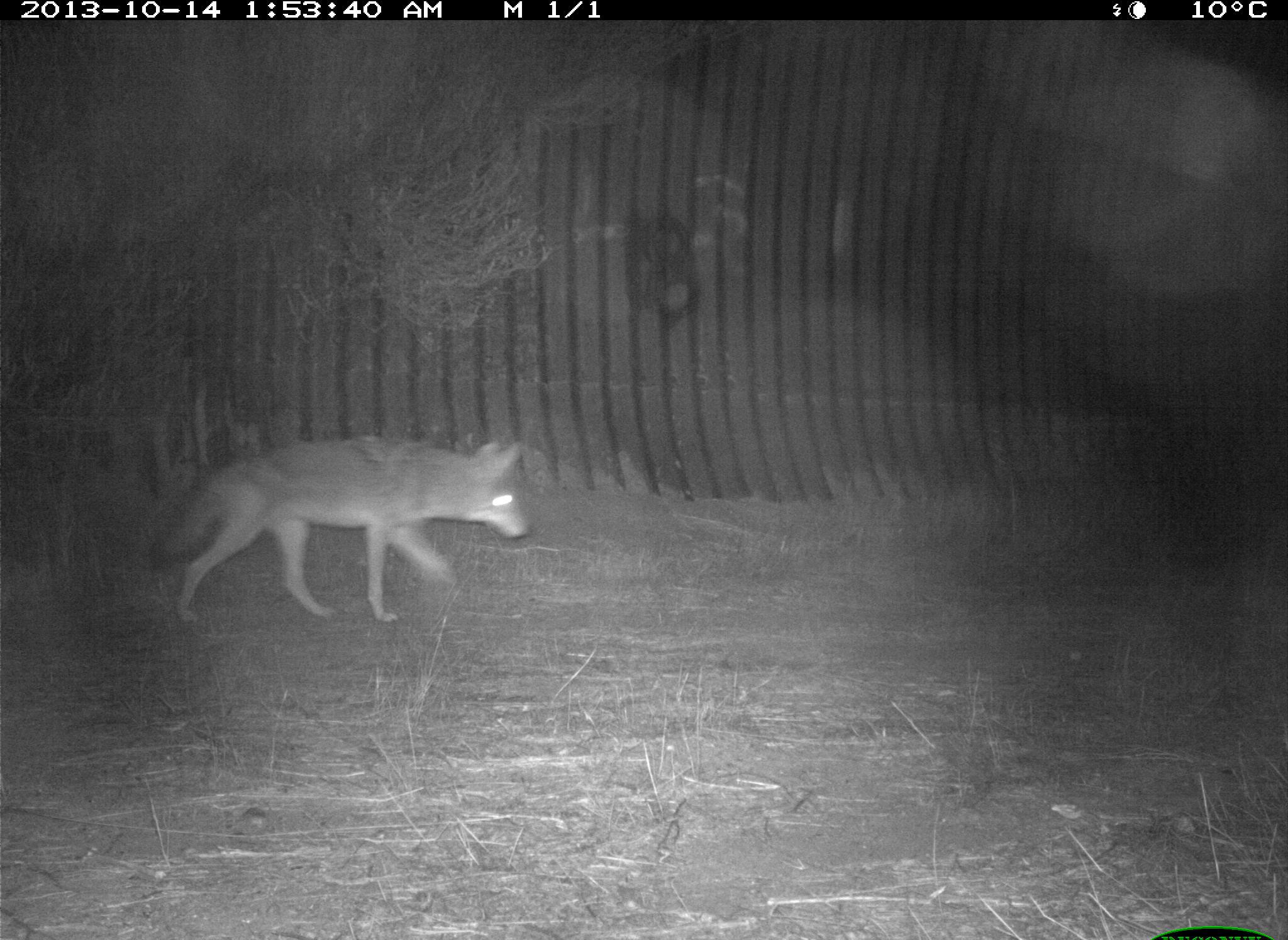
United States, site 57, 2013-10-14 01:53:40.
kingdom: Animalia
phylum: Chordata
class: Mammalia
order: Carnivora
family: Canidae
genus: Canis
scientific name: Canis latrans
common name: coyote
Coyote (Canis latrans).